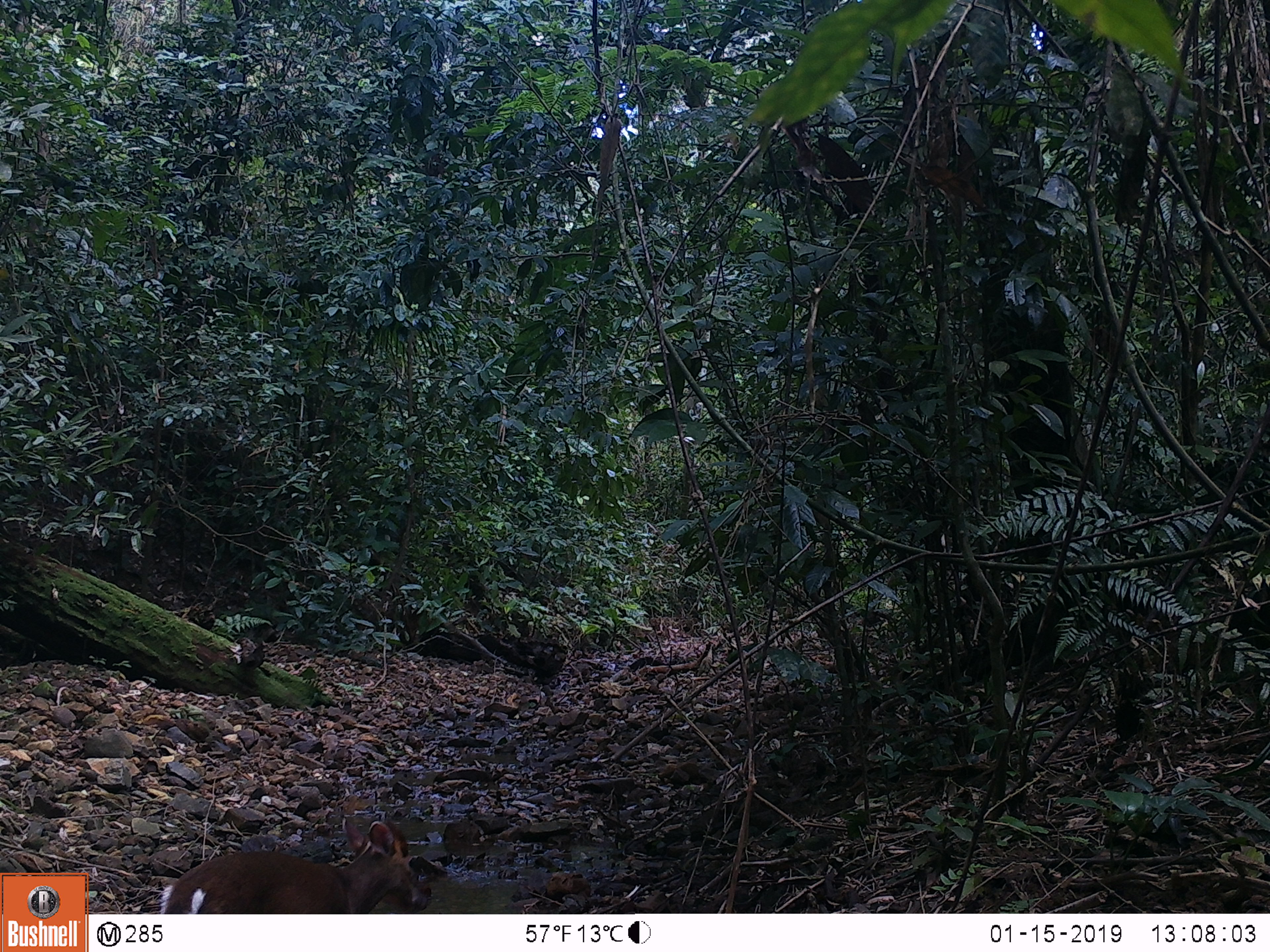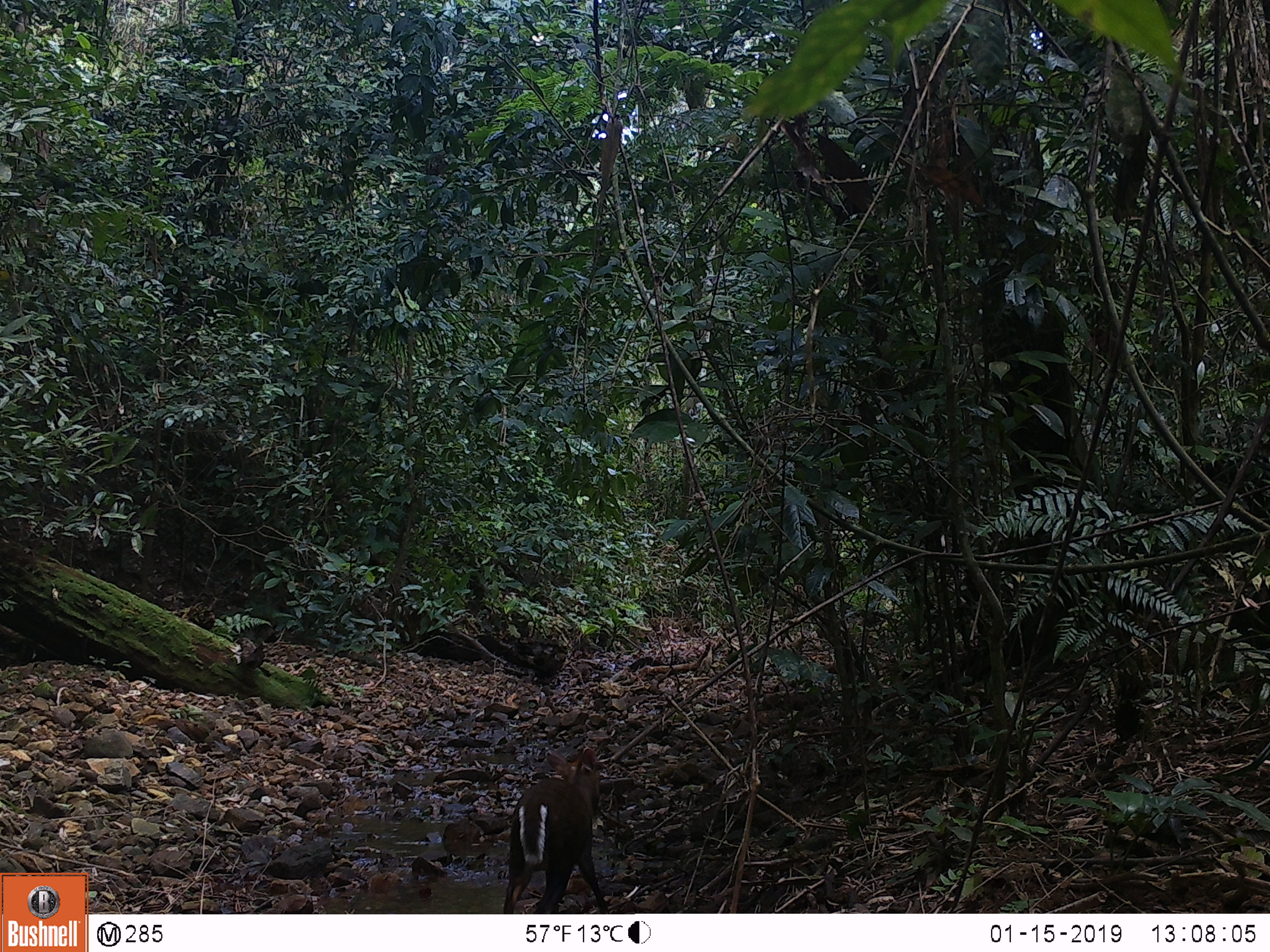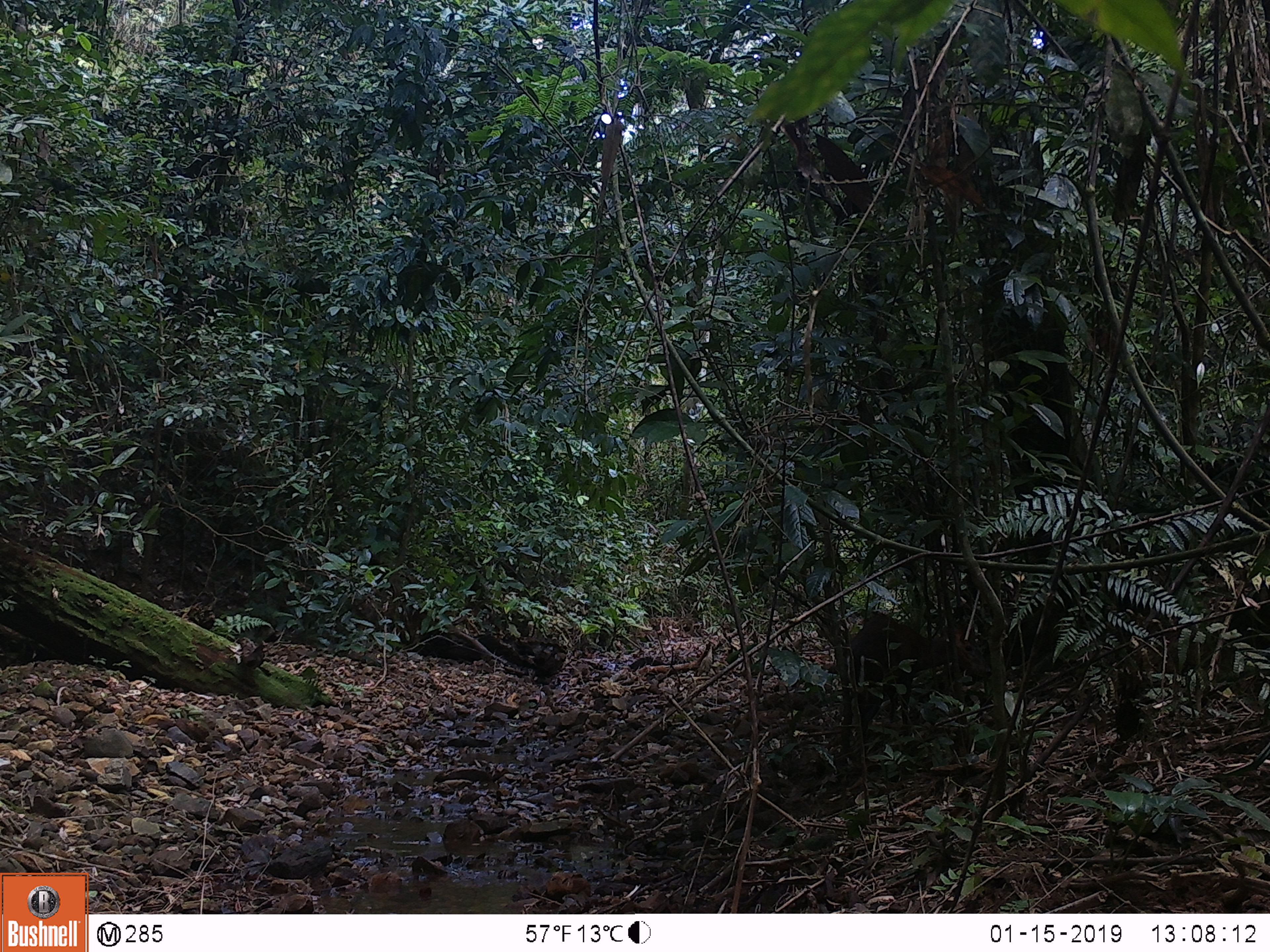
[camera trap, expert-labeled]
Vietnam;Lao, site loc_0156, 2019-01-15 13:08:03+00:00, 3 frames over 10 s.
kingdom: Animalia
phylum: Chordata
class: Mammalia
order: Artiodactyla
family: Cervidae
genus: Muntiacus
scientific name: Muntiacus rooseveltorum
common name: roosevelt's muntjac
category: roosevelts muntjac group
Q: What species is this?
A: Roosevelts muntjac group (roosevelt's muntjac) (Muntiacus rooseveltorum).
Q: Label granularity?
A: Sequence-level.